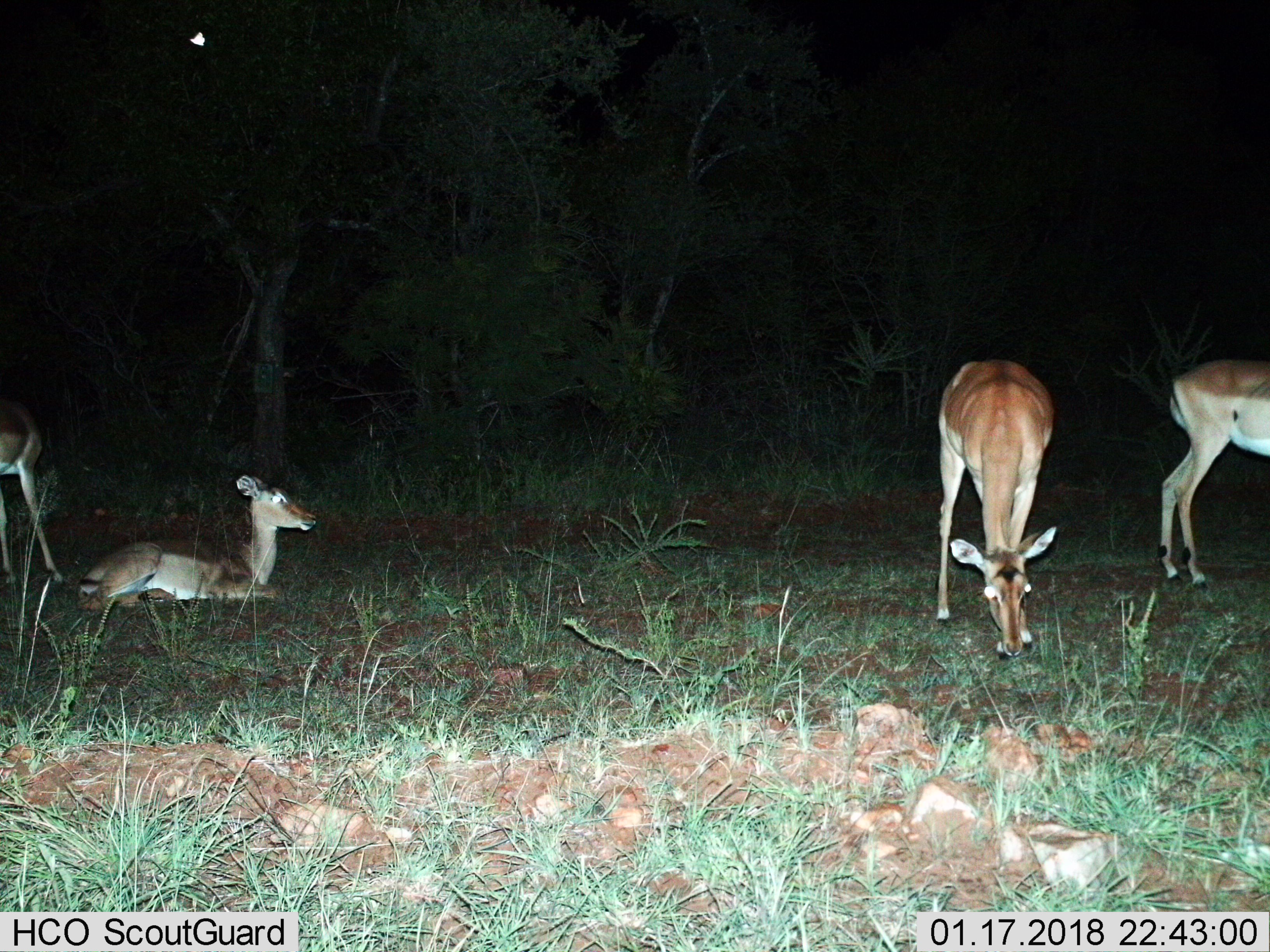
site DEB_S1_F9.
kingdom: Animalia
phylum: Chordata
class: Mammalia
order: Artiodactyla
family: Bovidae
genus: Aepyceros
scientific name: Aepyceros melampus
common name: impala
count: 4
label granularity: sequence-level